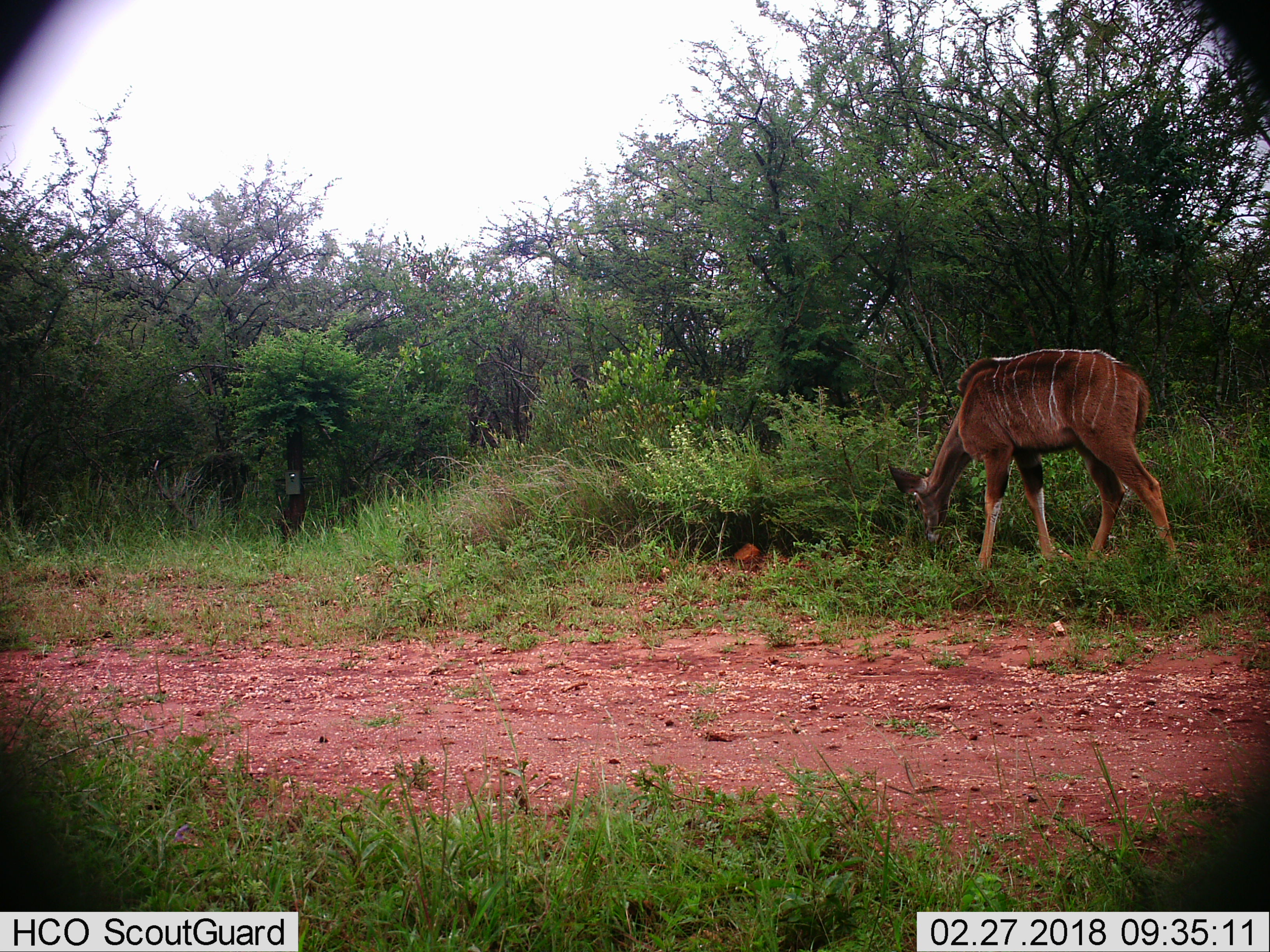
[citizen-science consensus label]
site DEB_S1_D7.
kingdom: Animalia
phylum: Chordata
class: Mammalia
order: Artiodactyla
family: Bovidae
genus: Tragelaphus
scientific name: Tragelaphus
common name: kudu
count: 1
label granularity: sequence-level